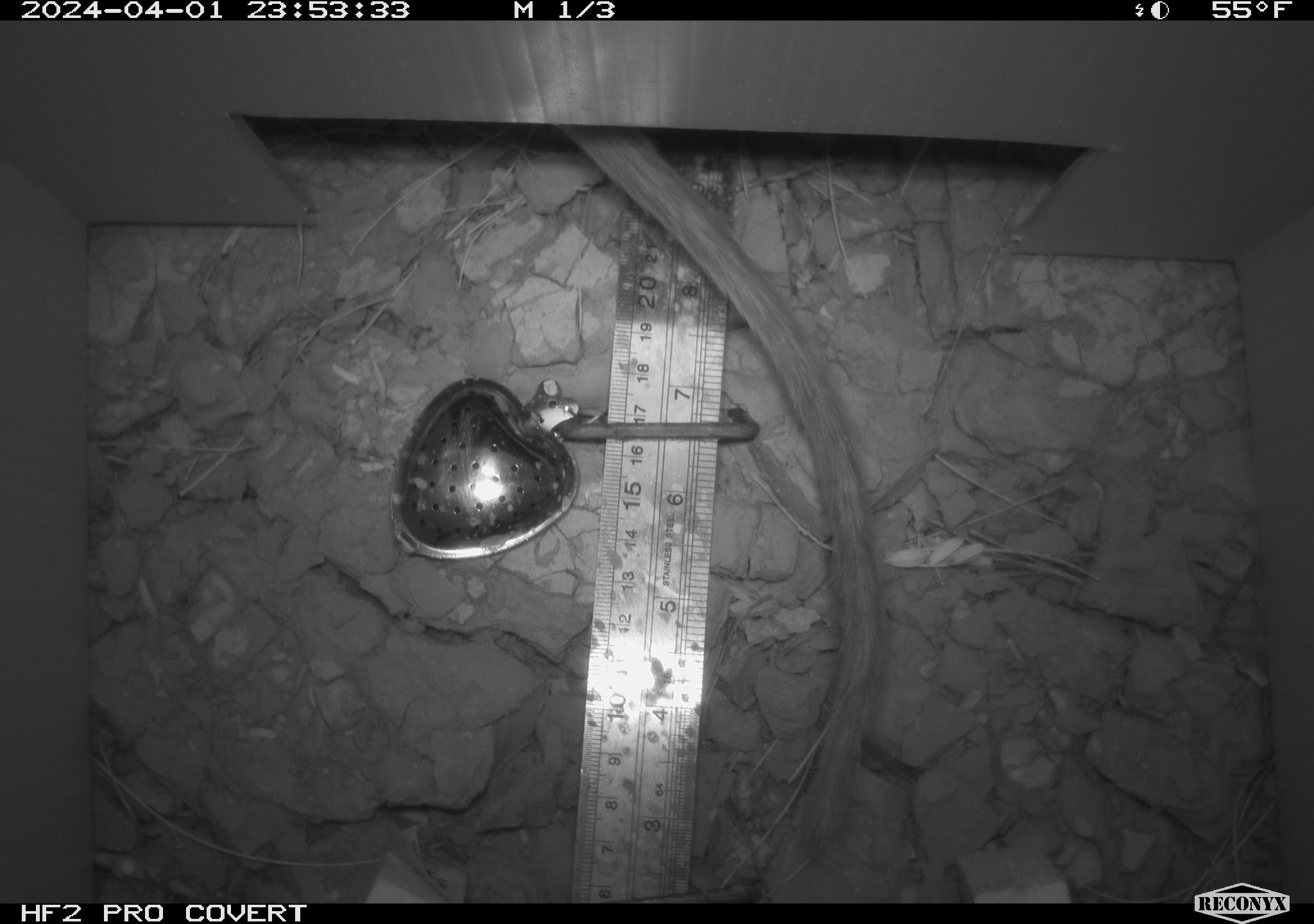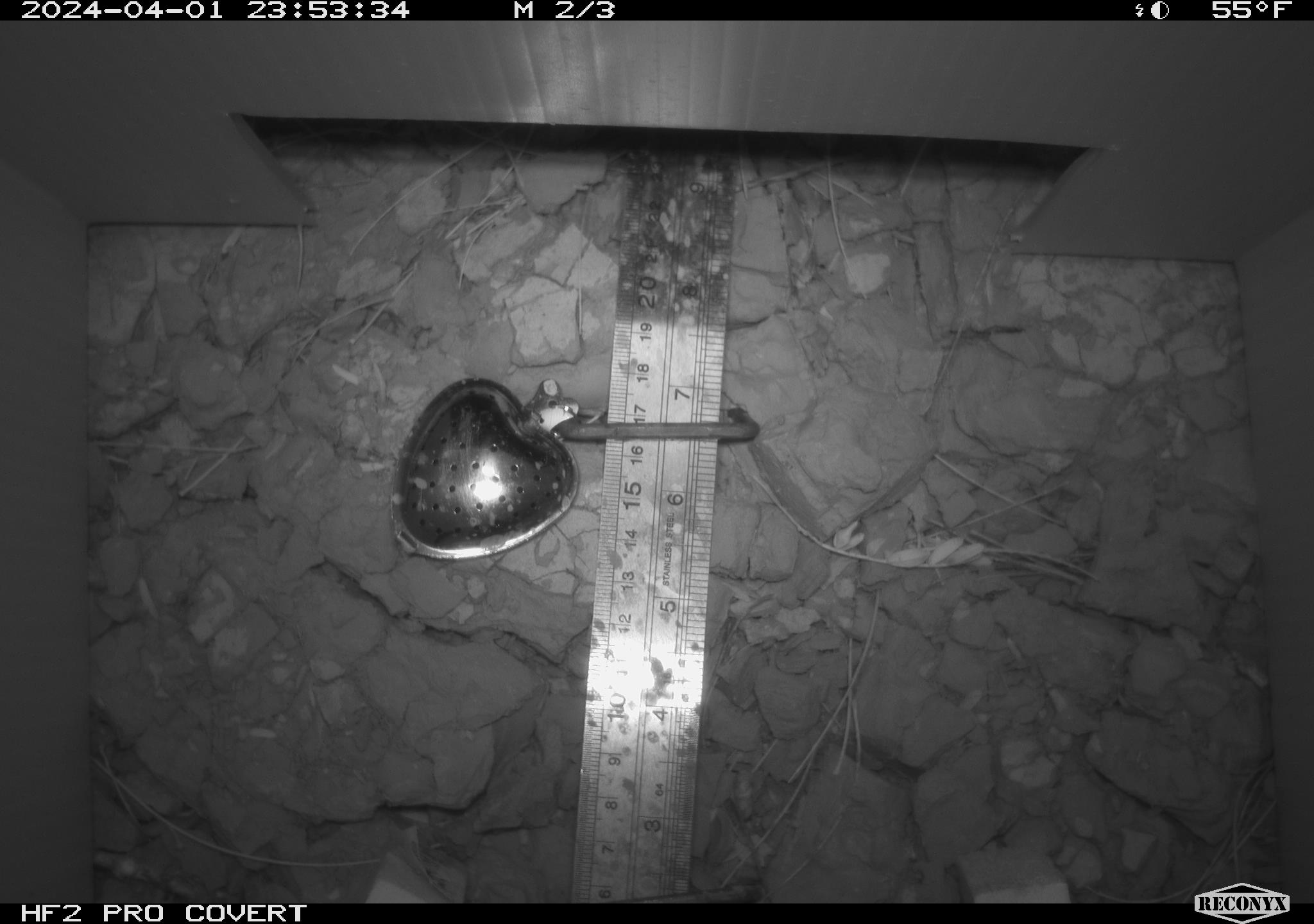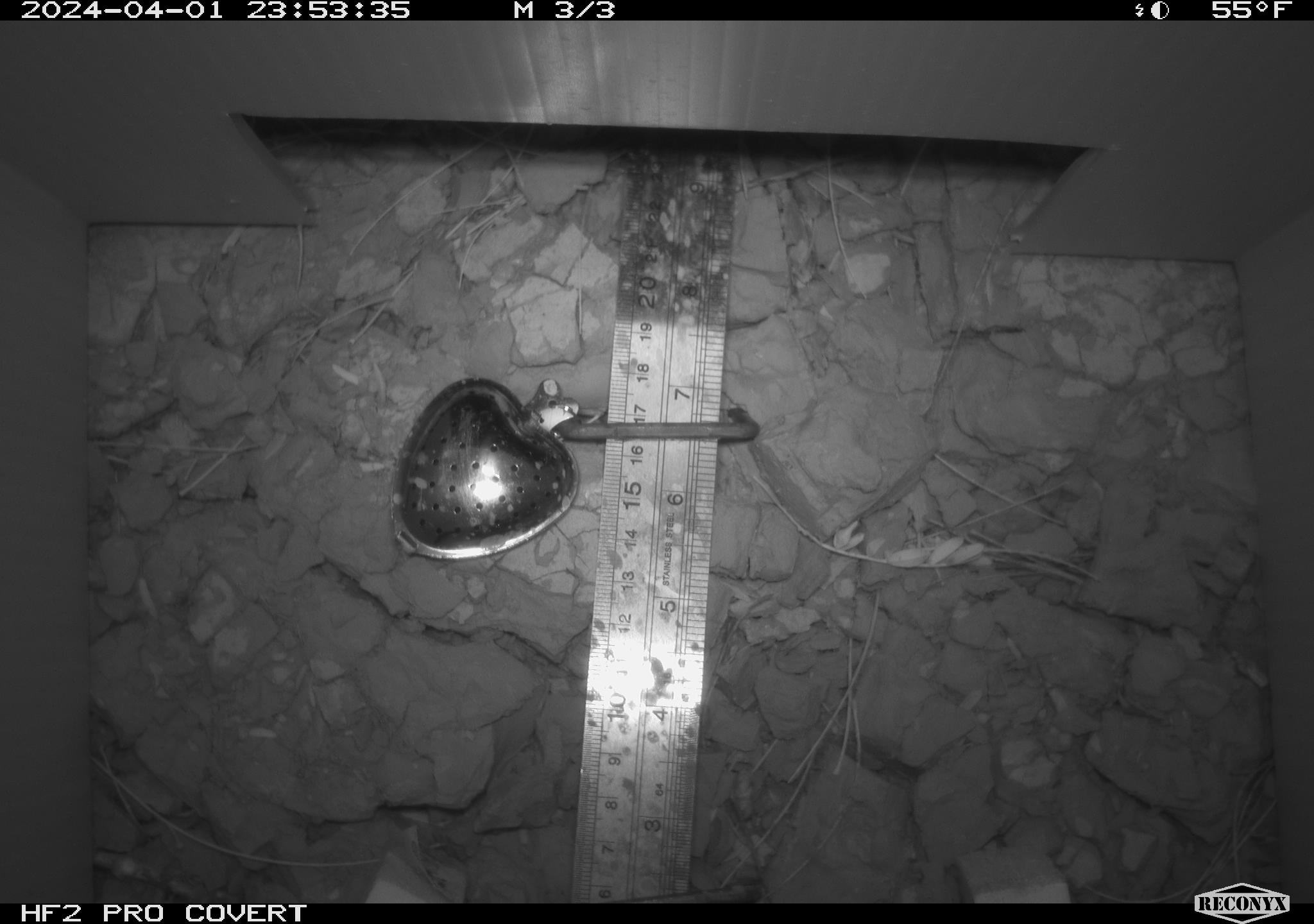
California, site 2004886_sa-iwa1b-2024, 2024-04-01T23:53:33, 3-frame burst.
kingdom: Animalia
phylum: Chordata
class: Mammalia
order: Rodentia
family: Cricetidae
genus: Neotoma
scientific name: Neotoma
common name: pack rat or woodrat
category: neotoma species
Neotoma species (pack rat or woodrat) (Neotoma).